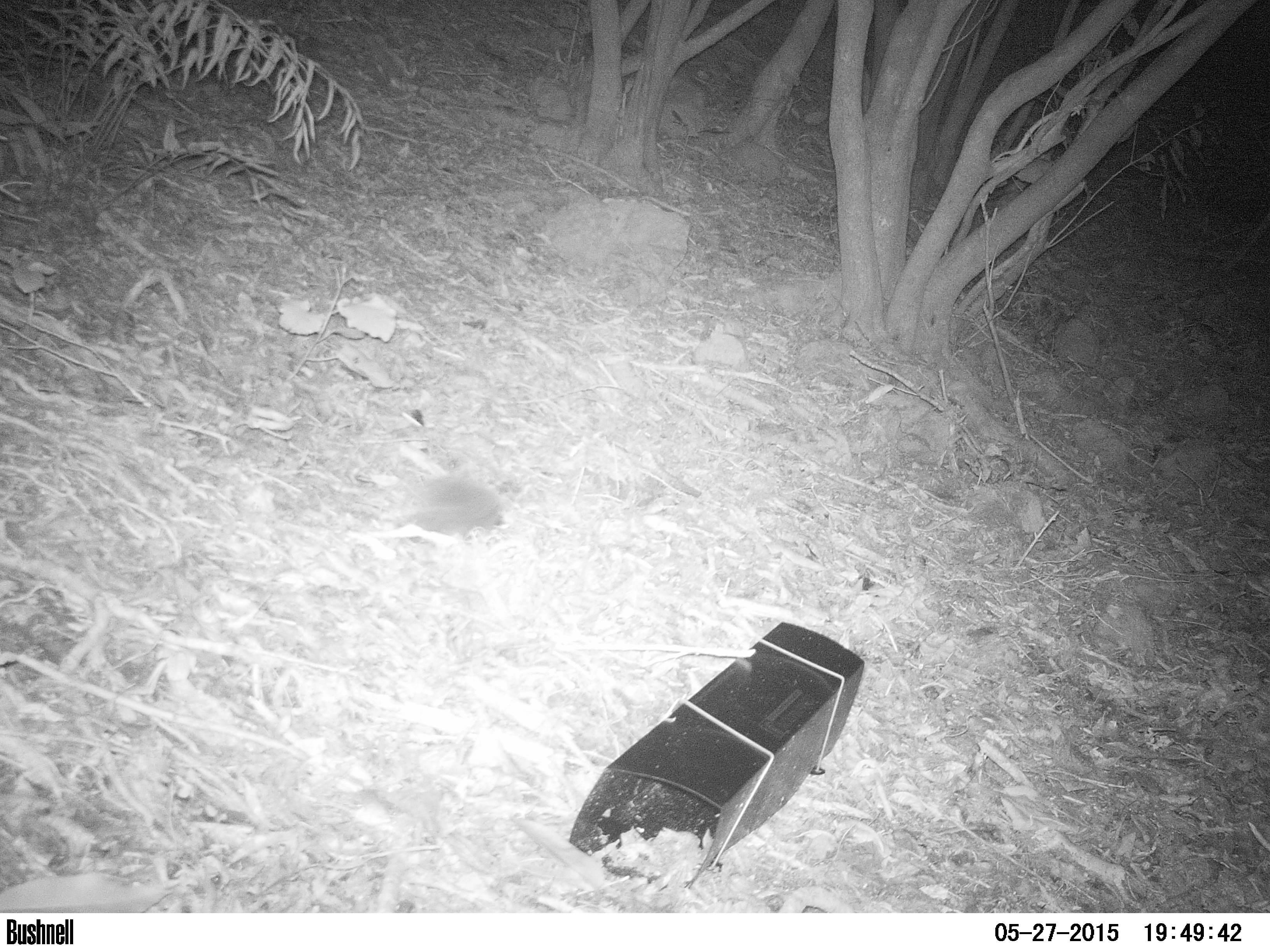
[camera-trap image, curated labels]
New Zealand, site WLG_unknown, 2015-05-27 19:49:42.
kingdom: Animalia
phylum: Chordata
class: Mammalia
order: Eulipotyphla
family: Erinaceidae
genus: Erinaceus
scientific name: Erinaceus europaeus europaeus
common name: european hedgehog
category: hedgehog